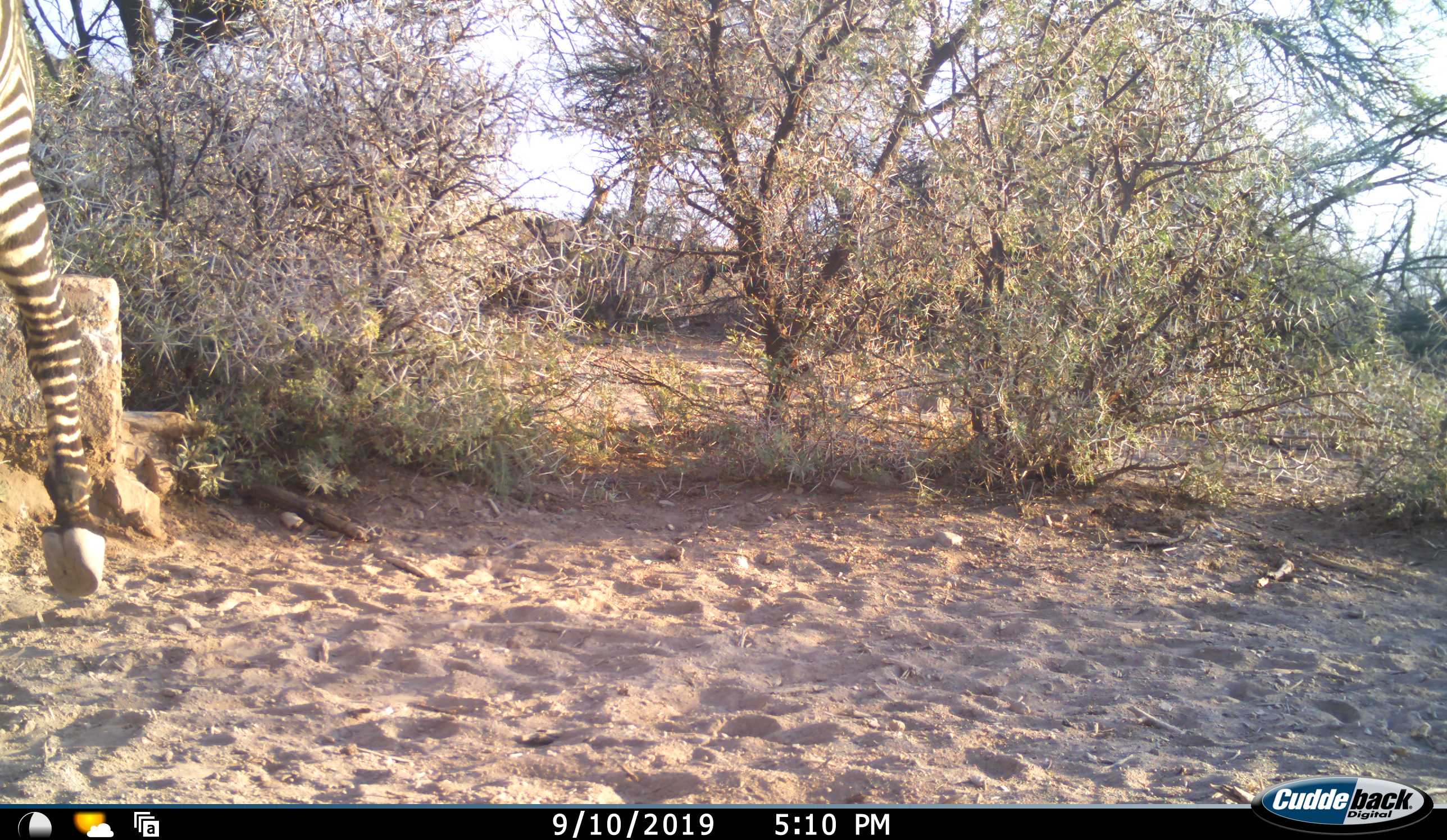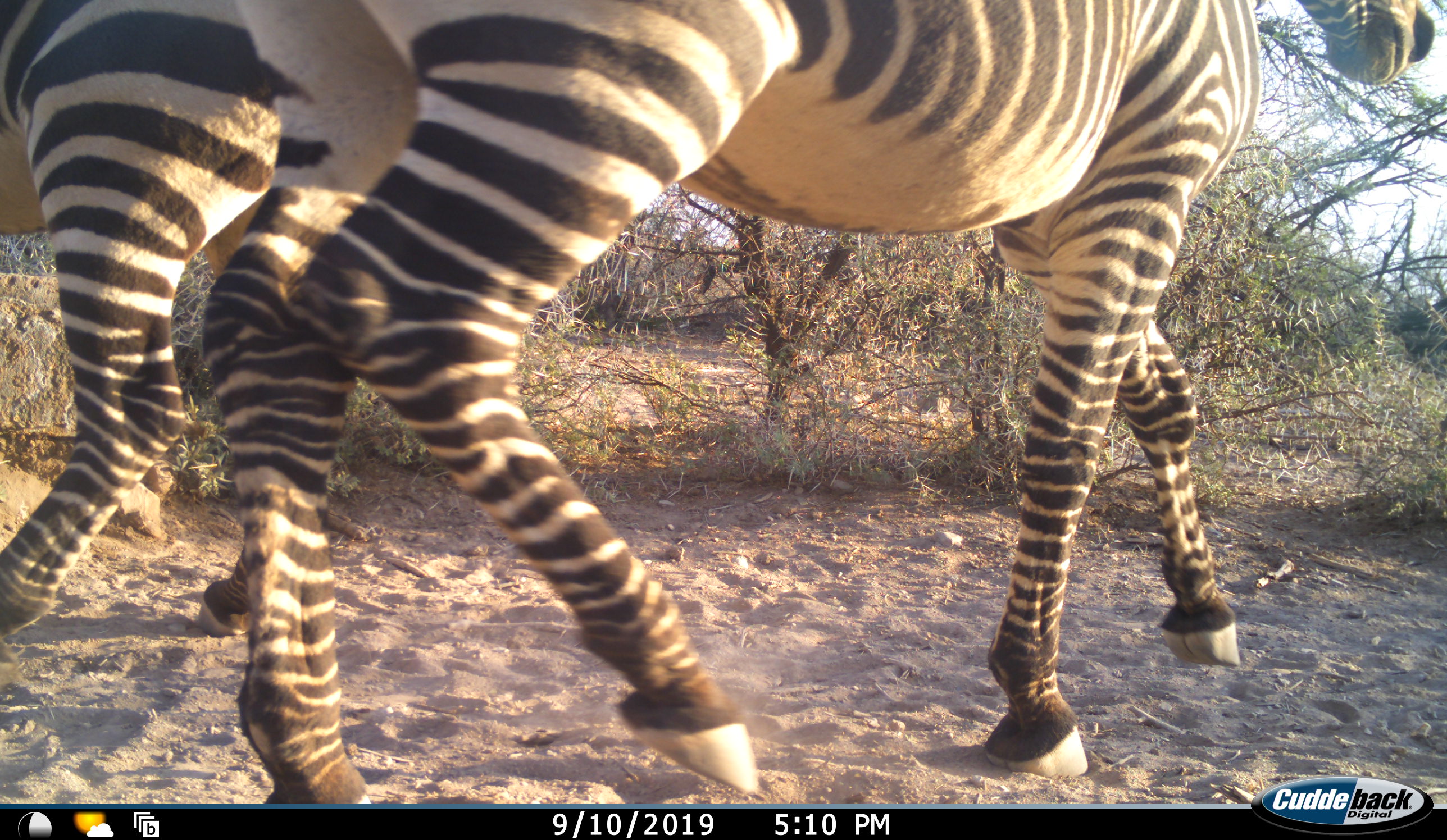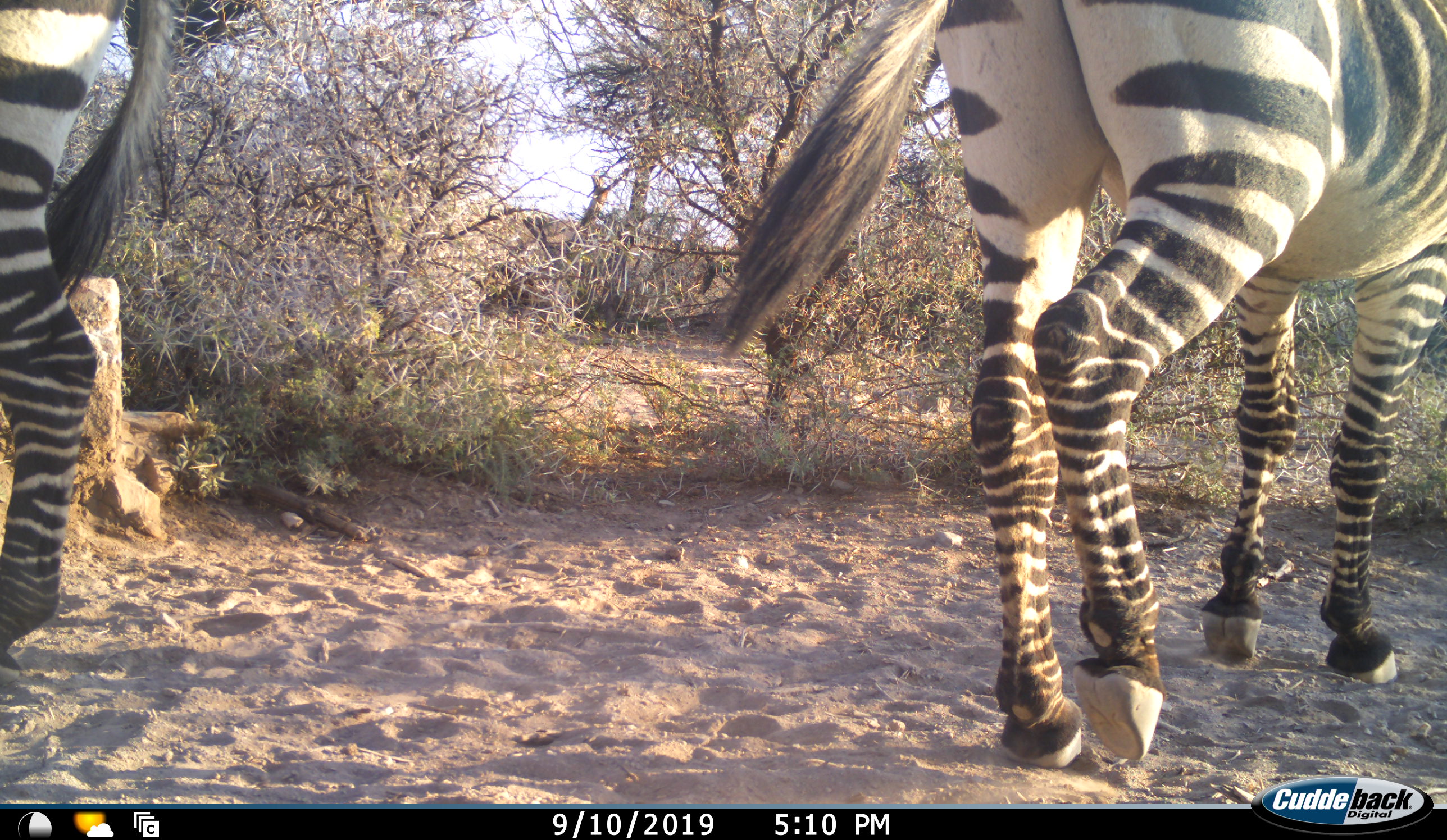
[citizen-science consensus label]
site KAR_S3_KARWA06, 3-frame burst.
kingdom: Animalia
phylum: Chordata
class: Mammalia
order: Perissodactyla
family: Equidae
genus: Equus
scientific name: Equus zebra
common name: mountain zebra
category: zebramountain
Zebramountain (mountain zebra) (Equus zebra), count 2. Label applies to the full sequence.